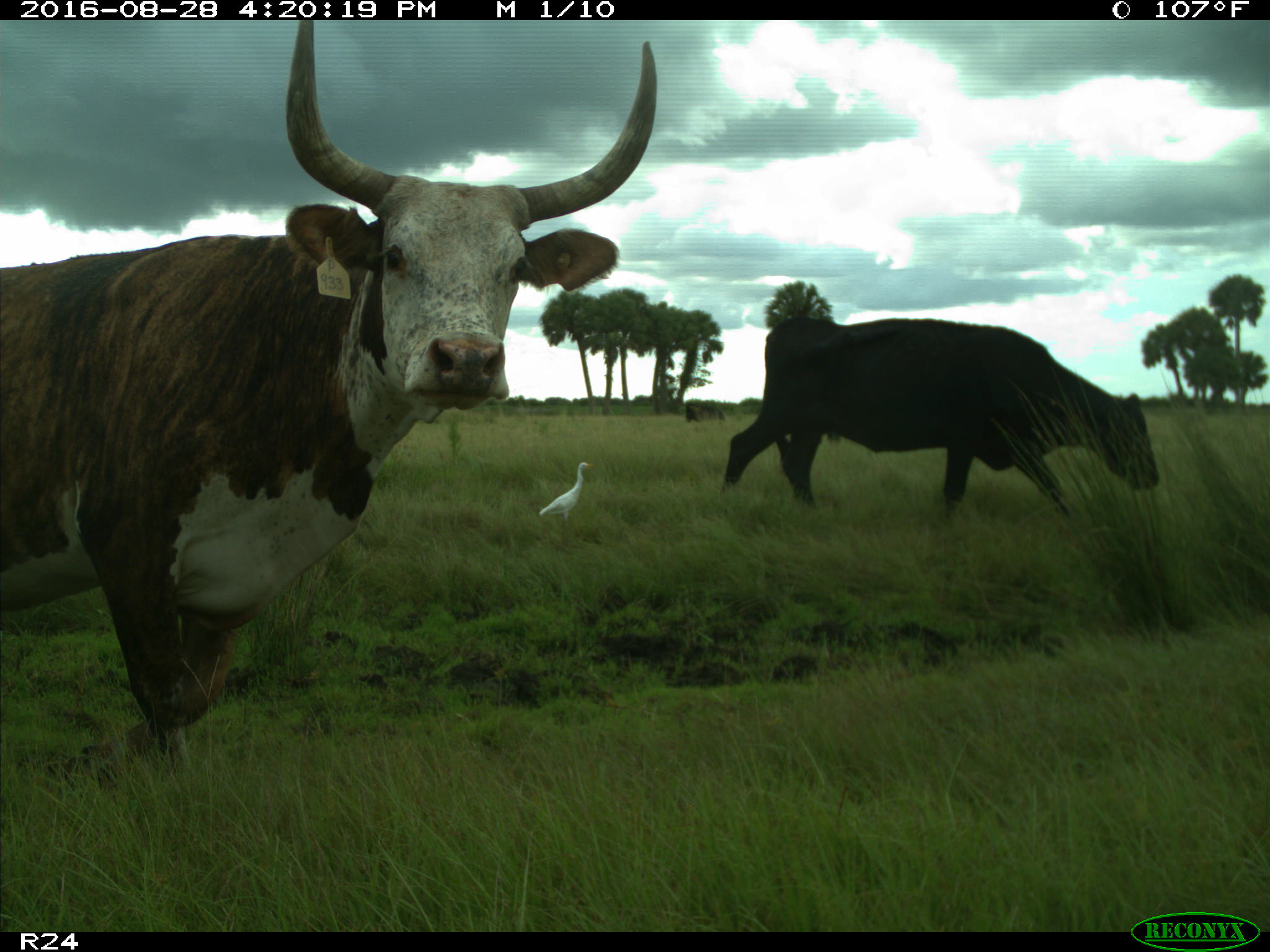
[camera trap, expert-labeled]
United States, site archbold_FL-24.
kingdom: Animalia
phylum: Chordata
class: Mammalia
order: Artiodactyla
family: Bovidae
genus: Bos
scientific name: Bos taurus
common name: domestic cow